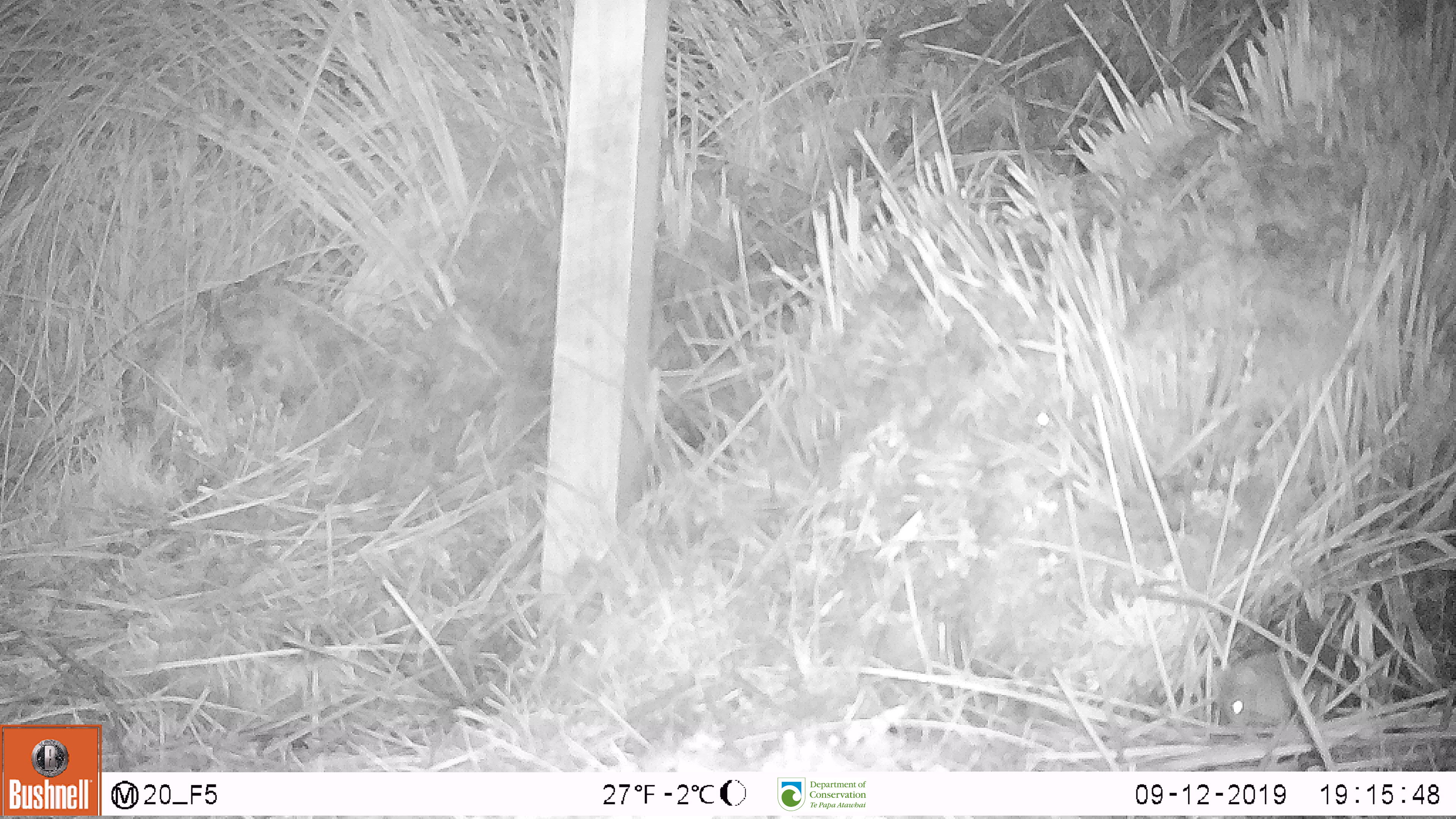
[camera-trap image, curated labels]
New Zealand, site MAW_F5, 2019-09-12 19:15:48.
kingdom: Animalia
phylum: Chordata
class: Mammalia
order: Rodentia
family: Muridae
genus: Mus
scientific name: Mus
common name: mouse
Mouse (Mus).